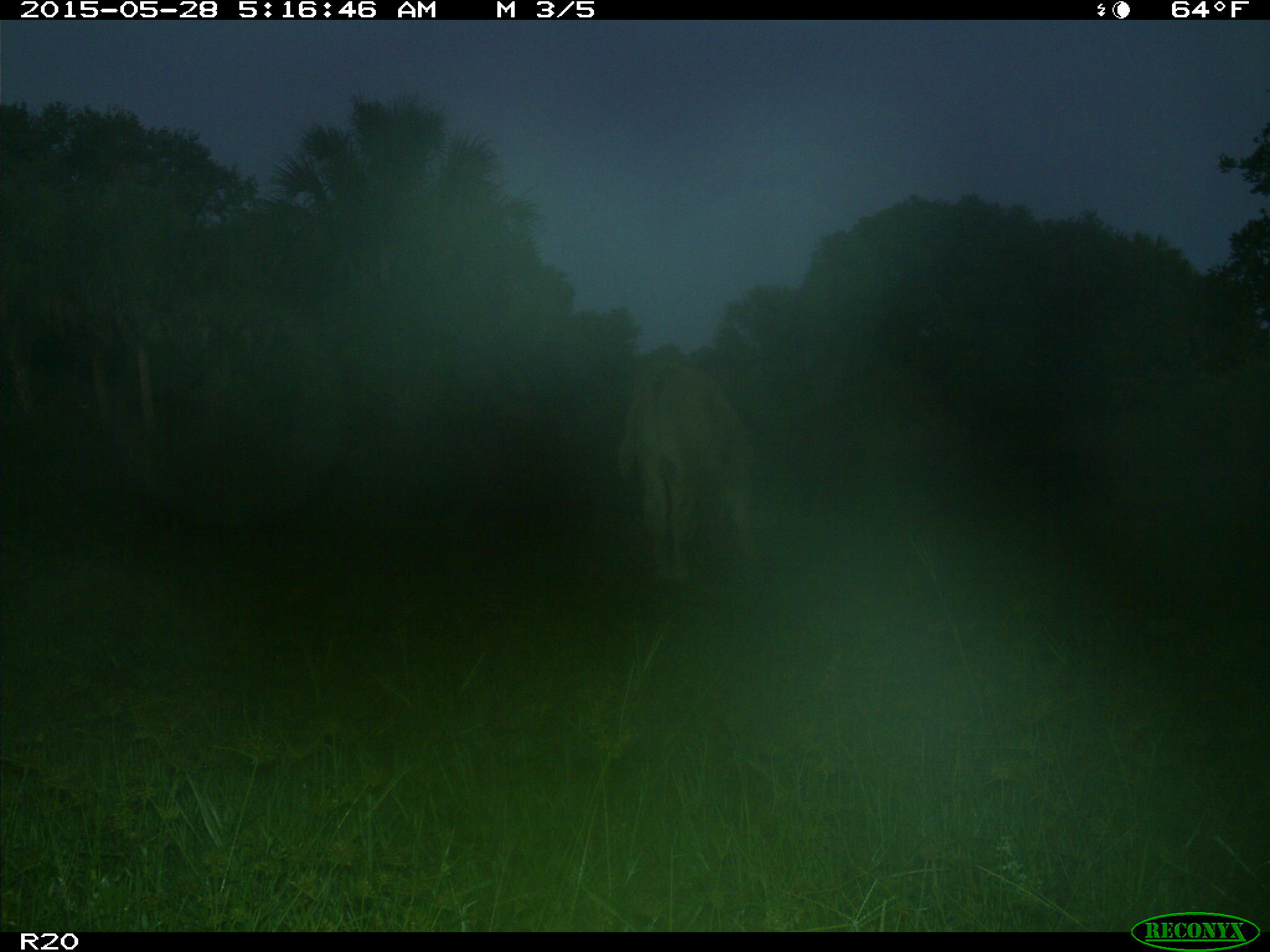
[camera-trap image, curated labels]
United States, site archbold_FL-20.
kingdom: Animalia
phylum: Chordata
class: Mammalia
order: Artiodactyla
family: Bovidae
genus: Bos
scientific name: Bos taurus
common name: domestic cow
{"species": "Bos taurus (domestic cow)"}